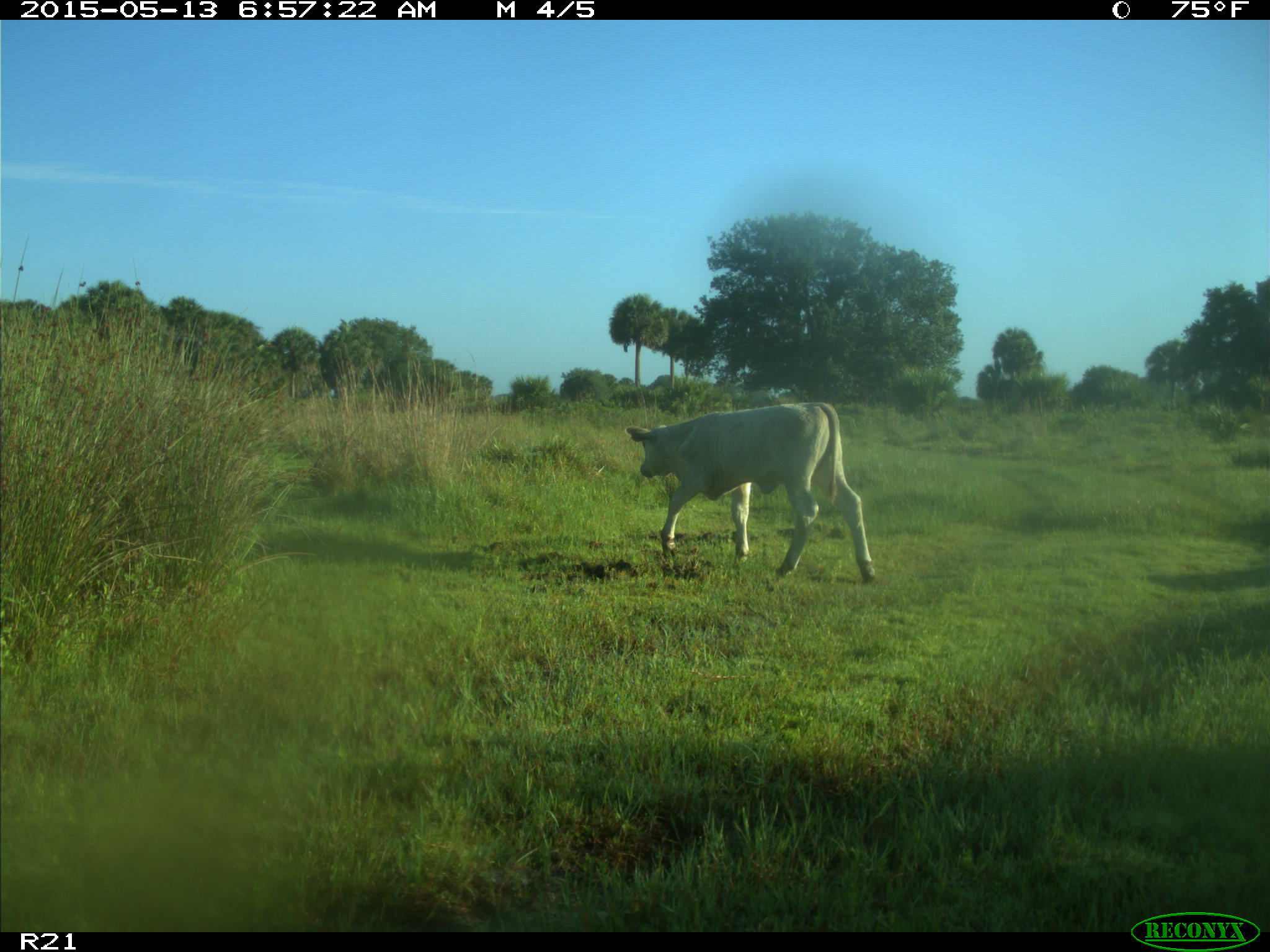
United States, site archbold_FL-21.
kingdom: Animalia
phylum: Chordata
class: Mammalia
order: Artiodactyla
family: Bovidae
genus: Bos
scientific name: Bos taurus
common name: domestic cow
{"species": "Bos taurus (domestic cow)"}